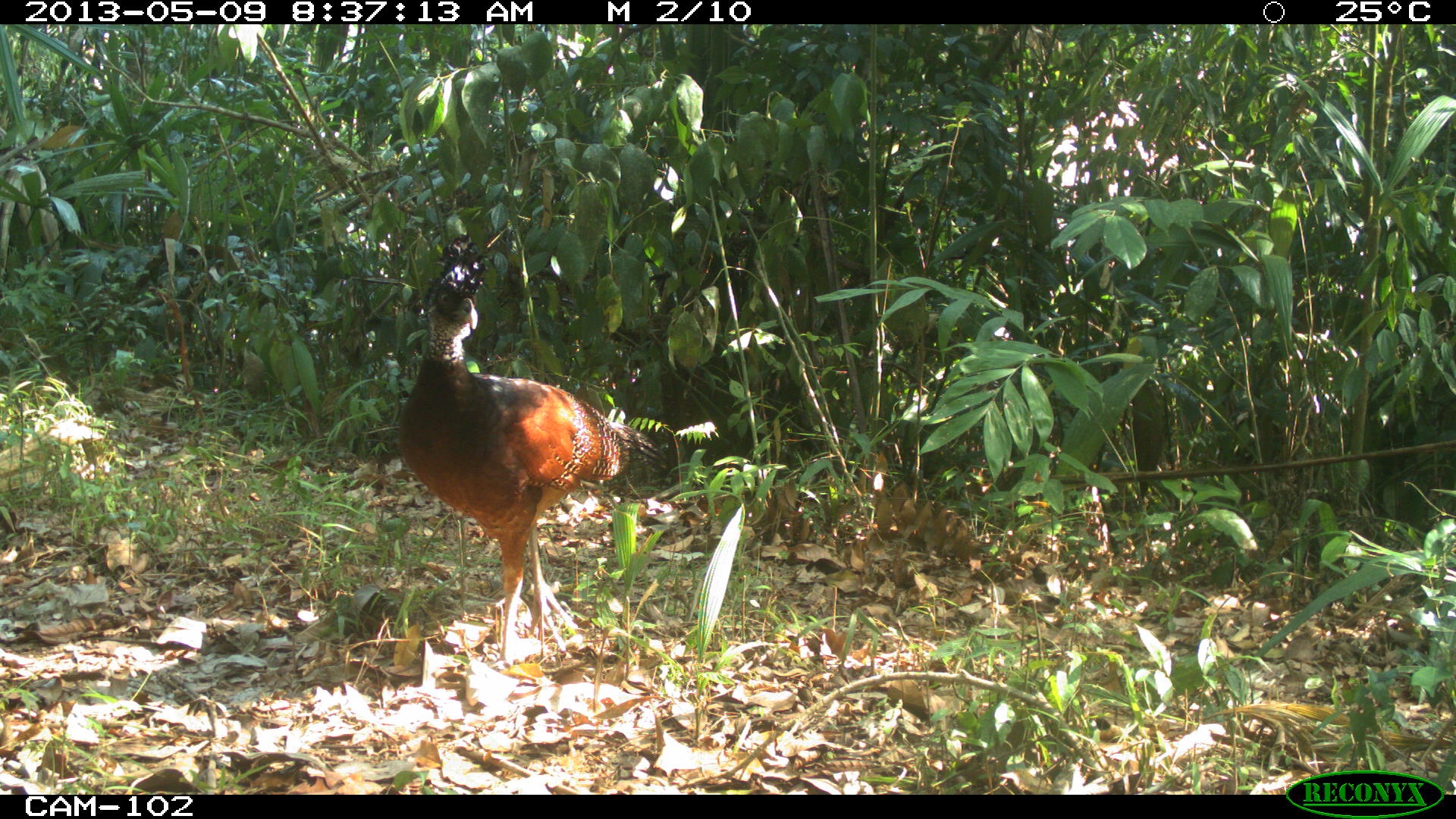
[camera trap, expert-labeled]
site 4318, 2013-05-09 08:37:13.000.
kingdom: Animalia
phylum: Chordata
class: Aves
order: Galliformes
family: Cracidae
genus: Crax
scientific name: Crax rubra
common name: great curassow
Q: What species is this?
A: Crax rubra (great curassow).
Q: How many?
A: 1.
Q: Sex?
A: Female.